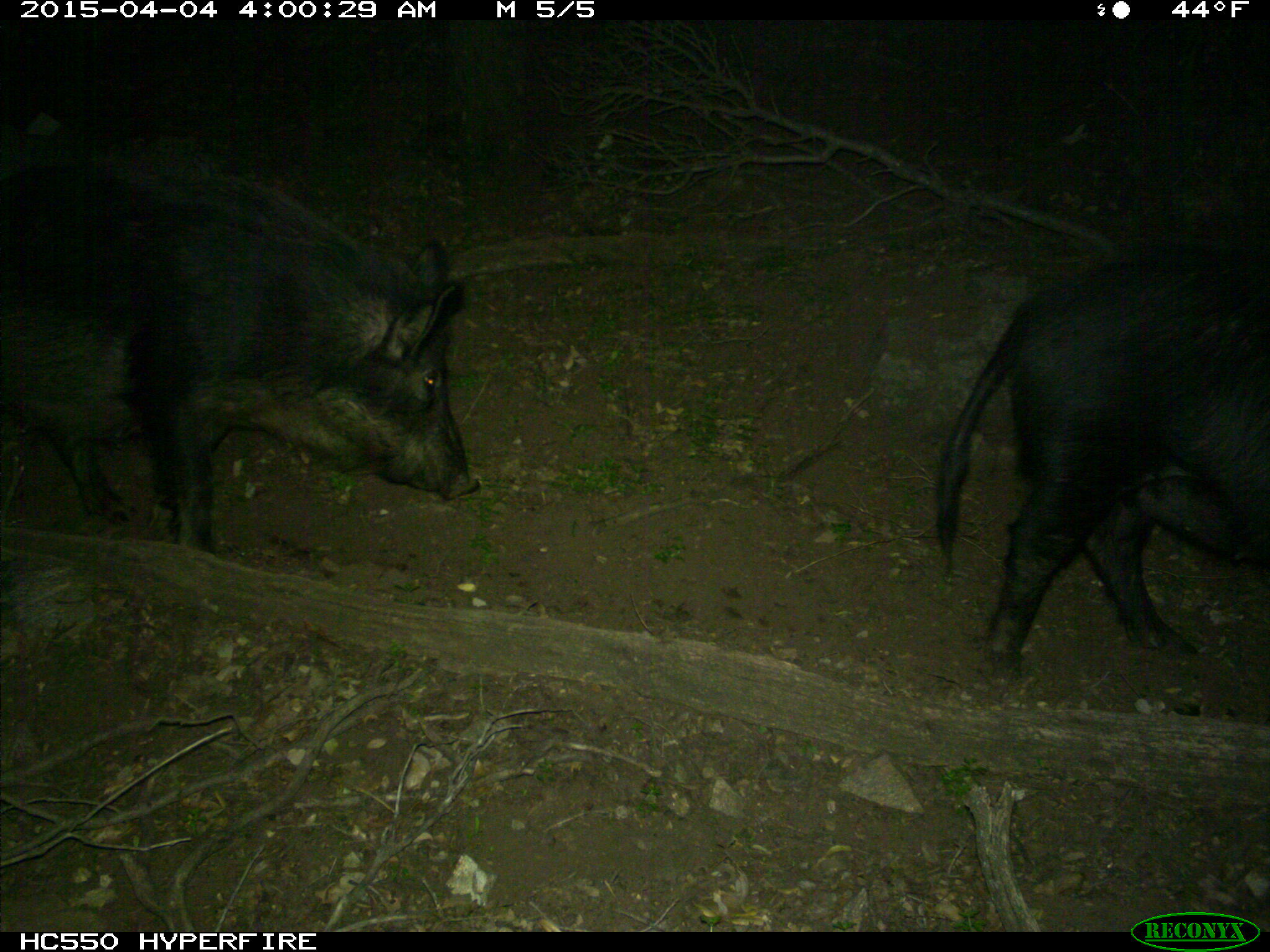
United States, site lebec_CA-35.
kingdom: Animalia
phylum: Chordata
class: Mammalia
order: Artiodactyla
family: Suidae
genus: Sus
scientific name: Sus scrofa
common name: wild boar